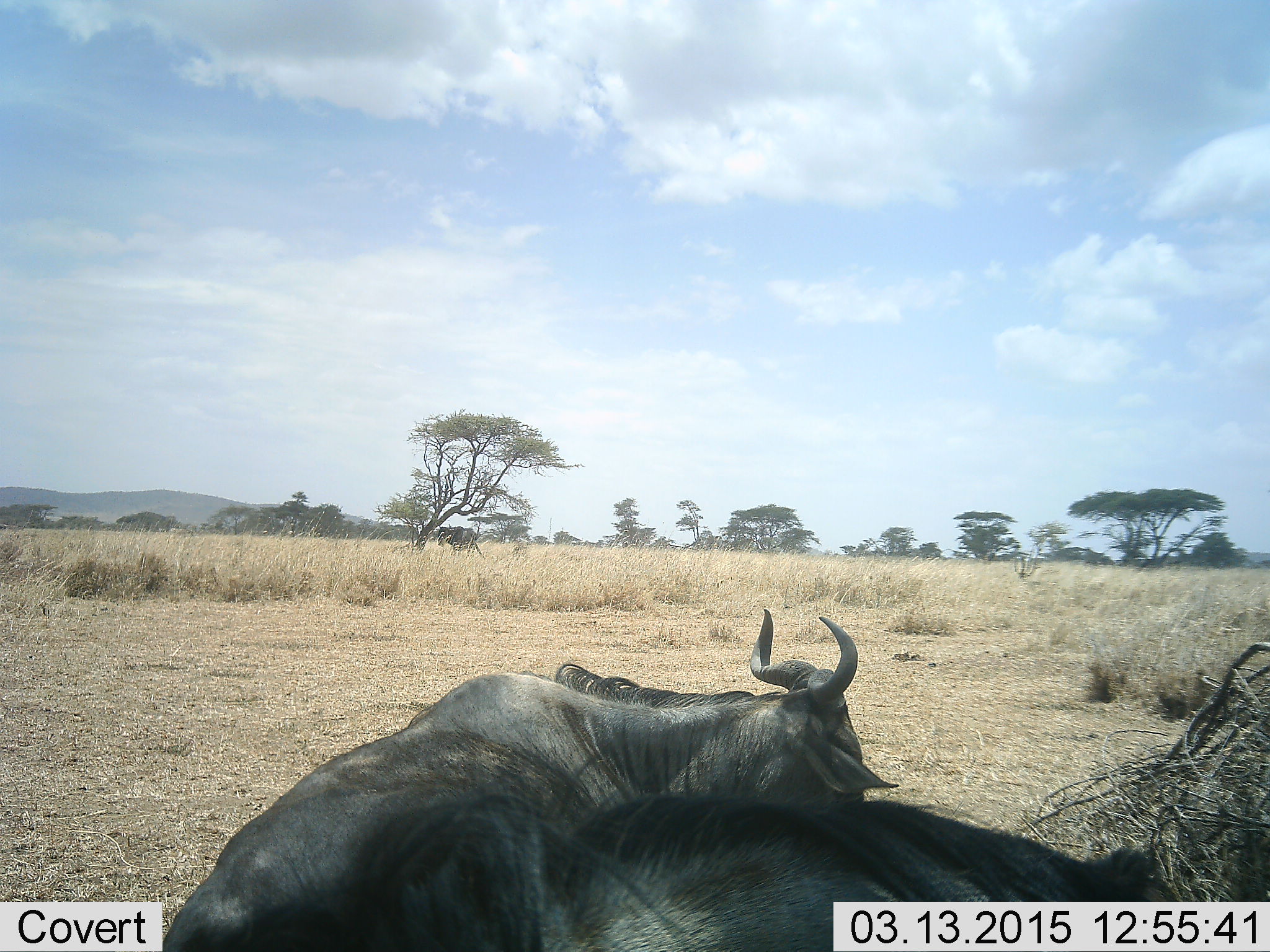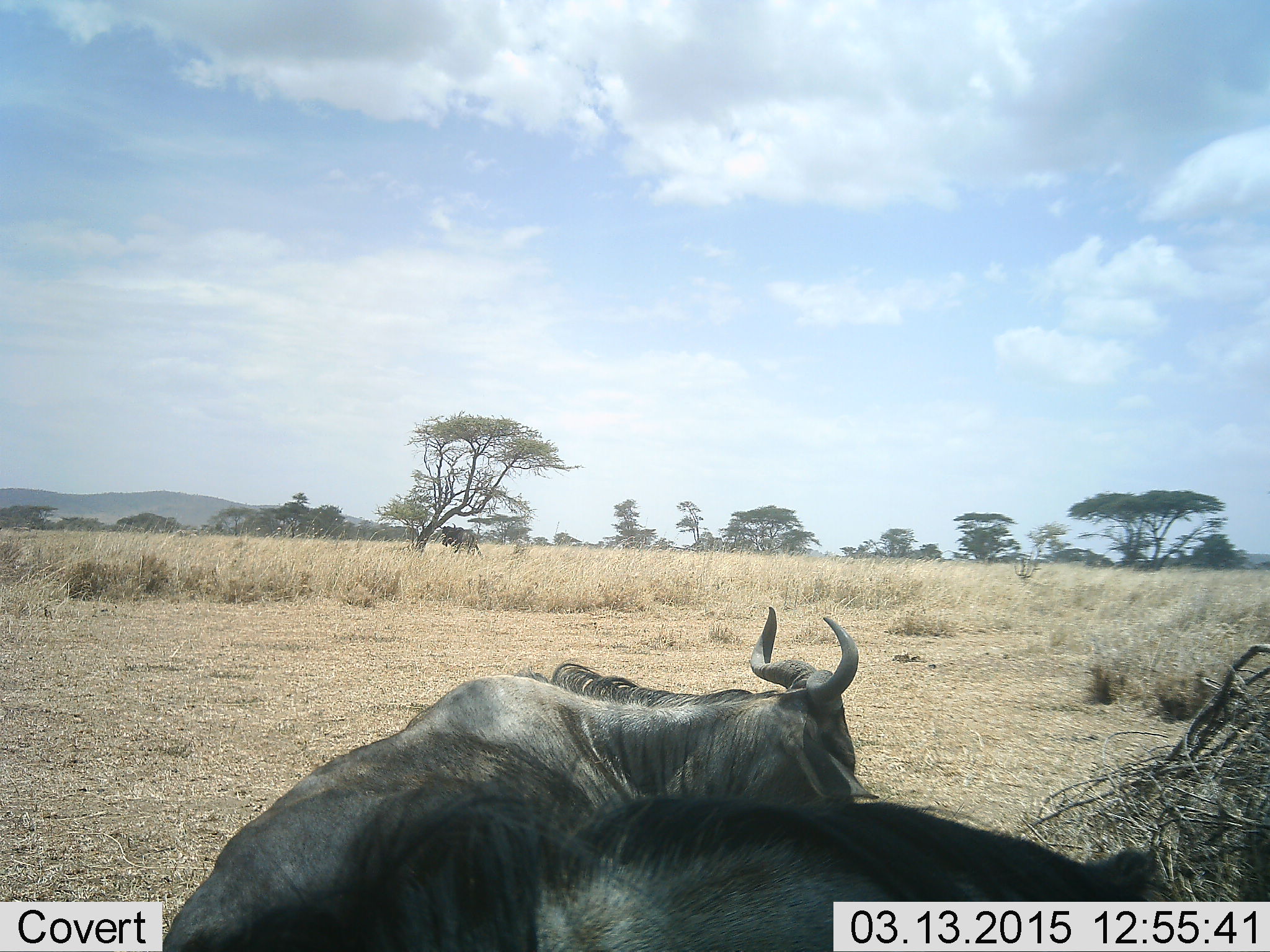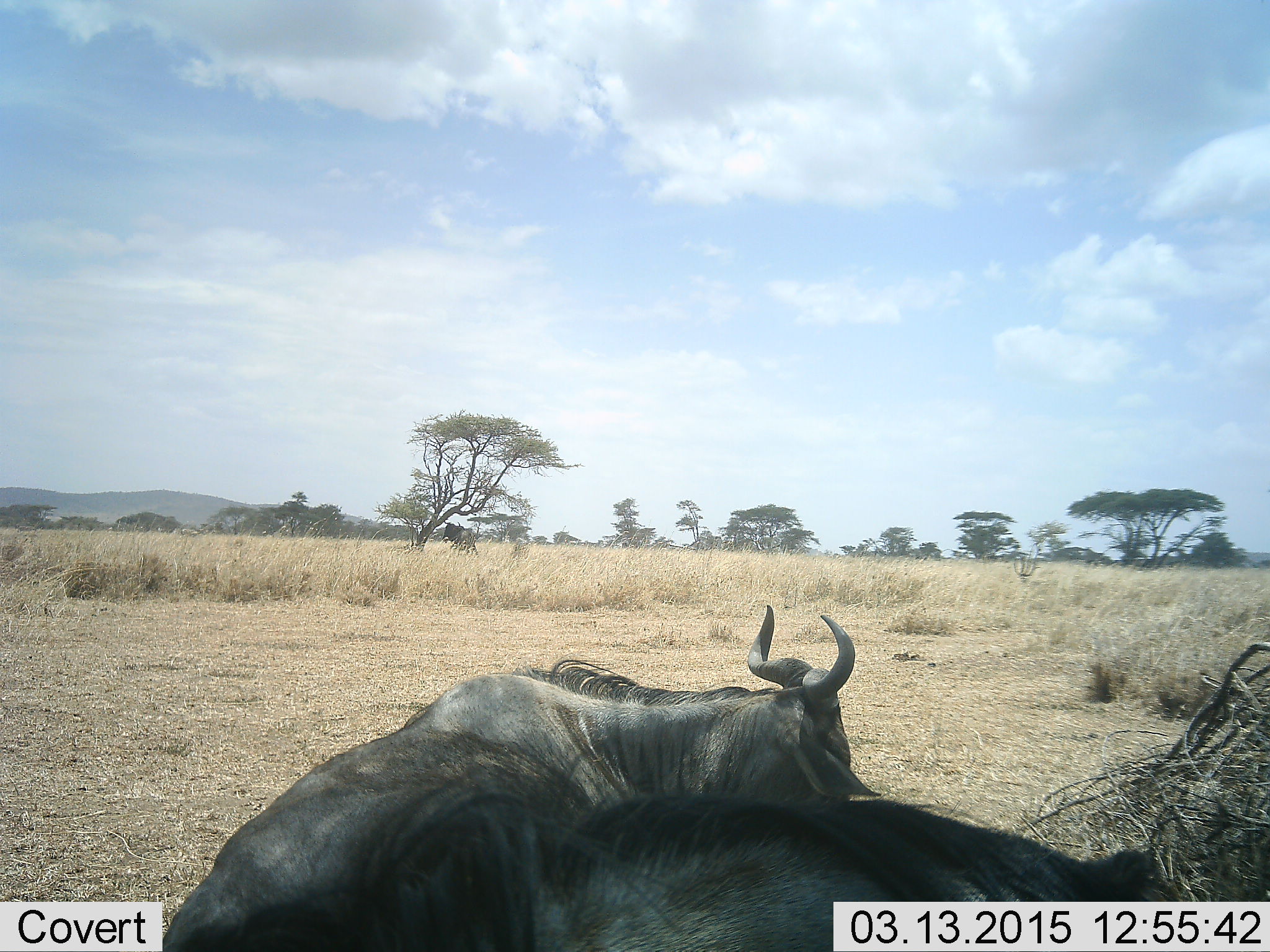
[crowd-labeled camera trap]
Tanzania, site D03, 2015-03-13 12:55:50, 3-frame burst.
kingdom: Animalia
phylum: Chordata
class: Mammalia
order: Artiodactyla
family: Bovidae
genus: Connochaetes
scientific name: Connochaetes taurinus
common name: blue wildebeest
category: wildebeest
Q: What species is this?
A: Wildebeest (blue wildebeest) (Connochaetes taurinus).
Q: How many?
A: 2.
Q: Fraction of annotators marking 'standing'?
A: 50%.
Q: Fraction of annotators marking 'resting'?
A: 70%.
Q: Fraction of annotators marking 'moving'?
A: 10%.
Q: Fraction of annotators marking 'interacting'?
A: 20%.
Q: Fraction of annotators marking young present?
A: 0%.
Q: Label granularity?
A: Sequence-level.